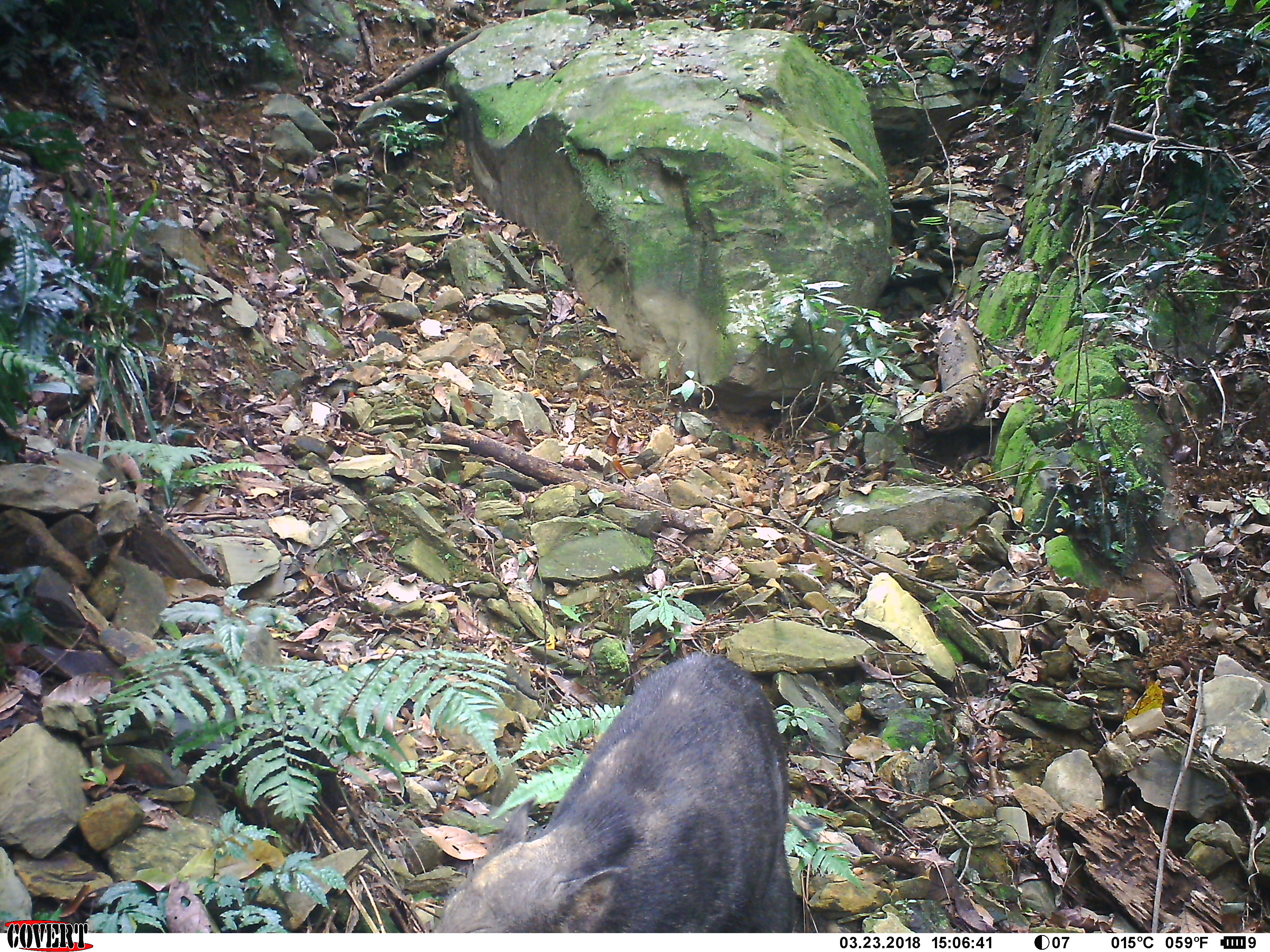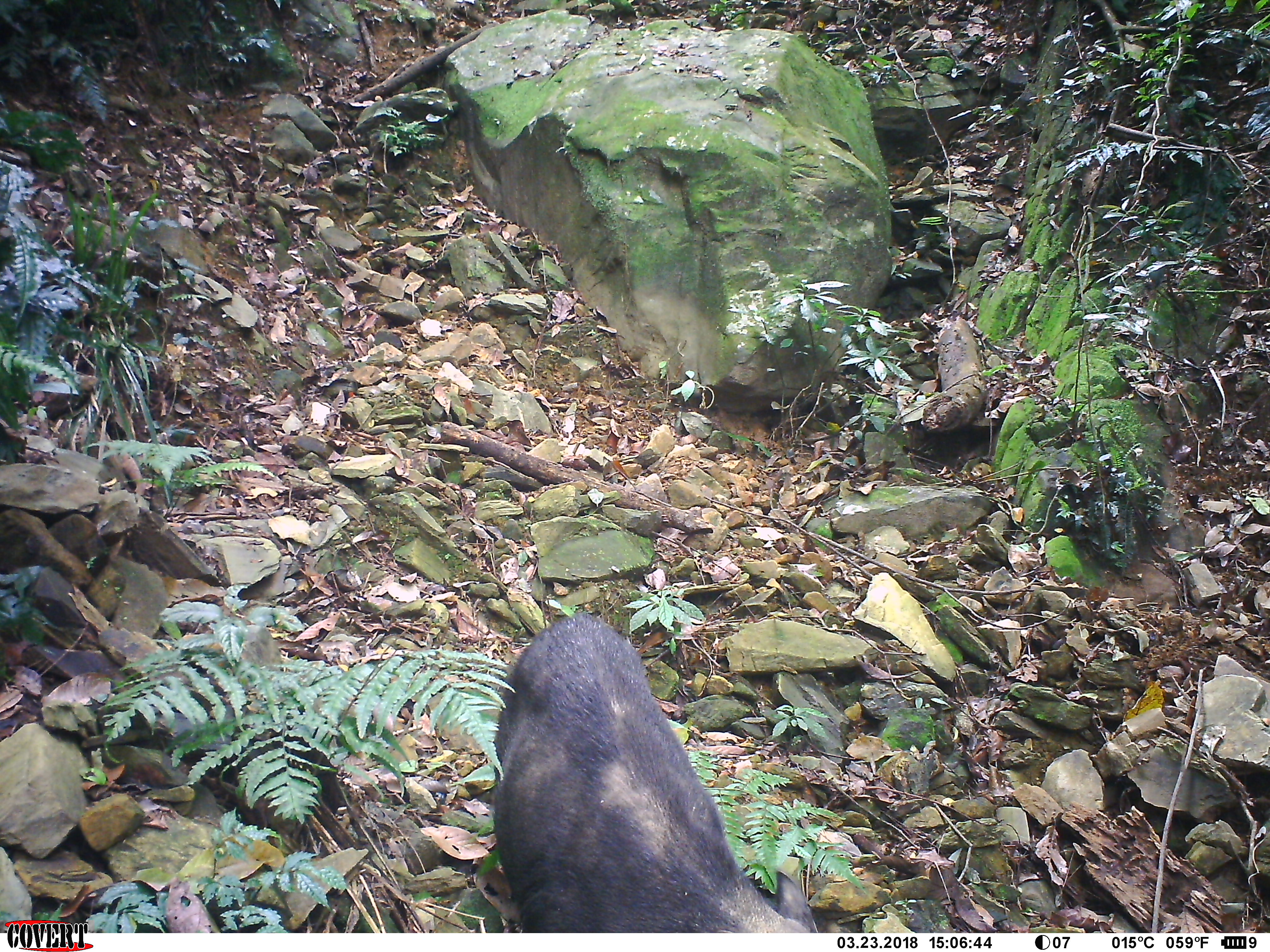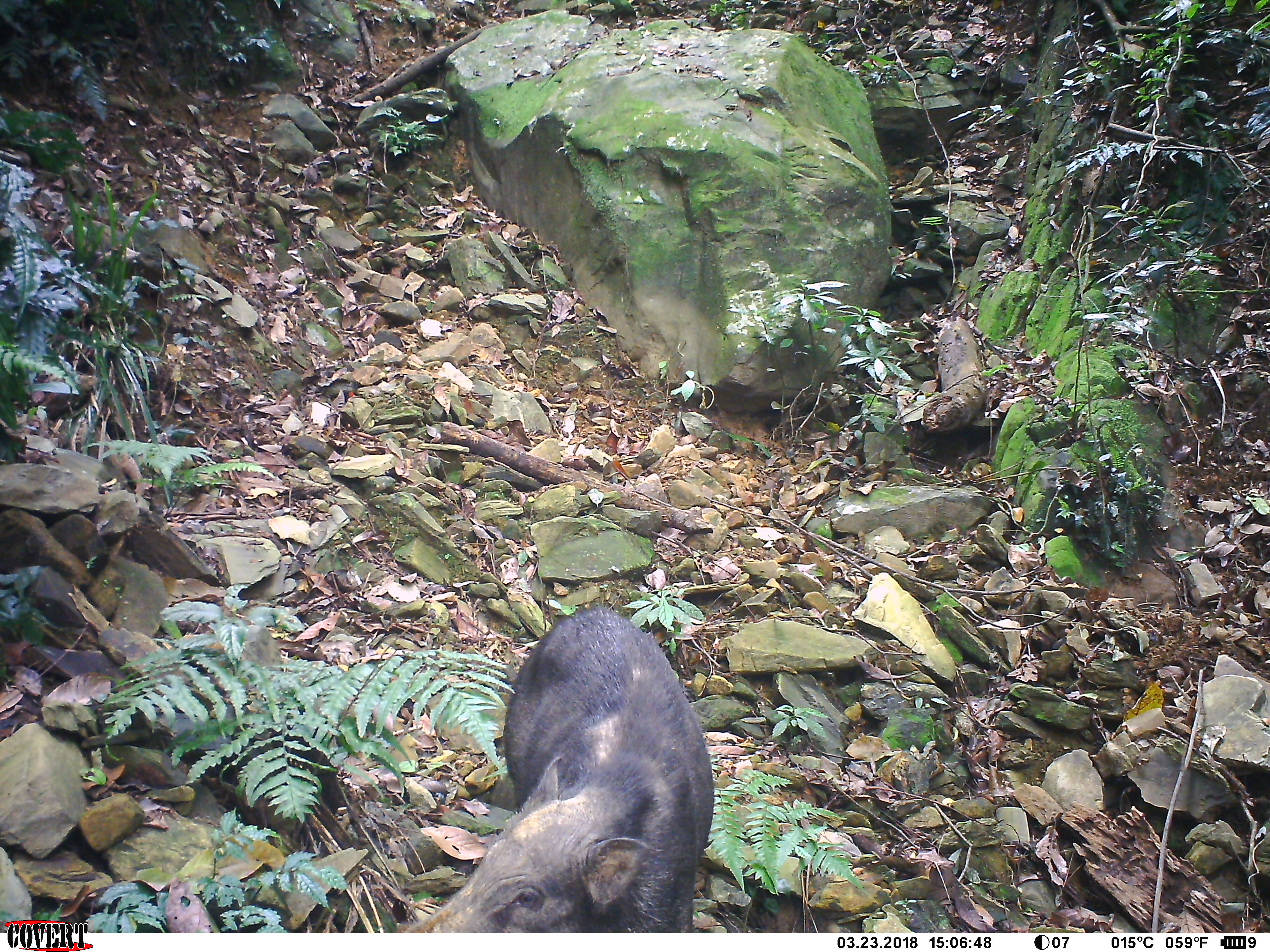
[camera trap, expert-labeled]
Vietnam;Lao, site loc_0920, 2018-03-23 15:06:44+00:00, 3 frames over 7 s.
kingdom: Animalia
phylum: Chordata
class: Mammalia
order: Artiodactyla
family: Suidae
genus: Sus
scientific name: Sus scrofa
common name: eurasian wild pig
Eurasian wild pig (Sus scrofa). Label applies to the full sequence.